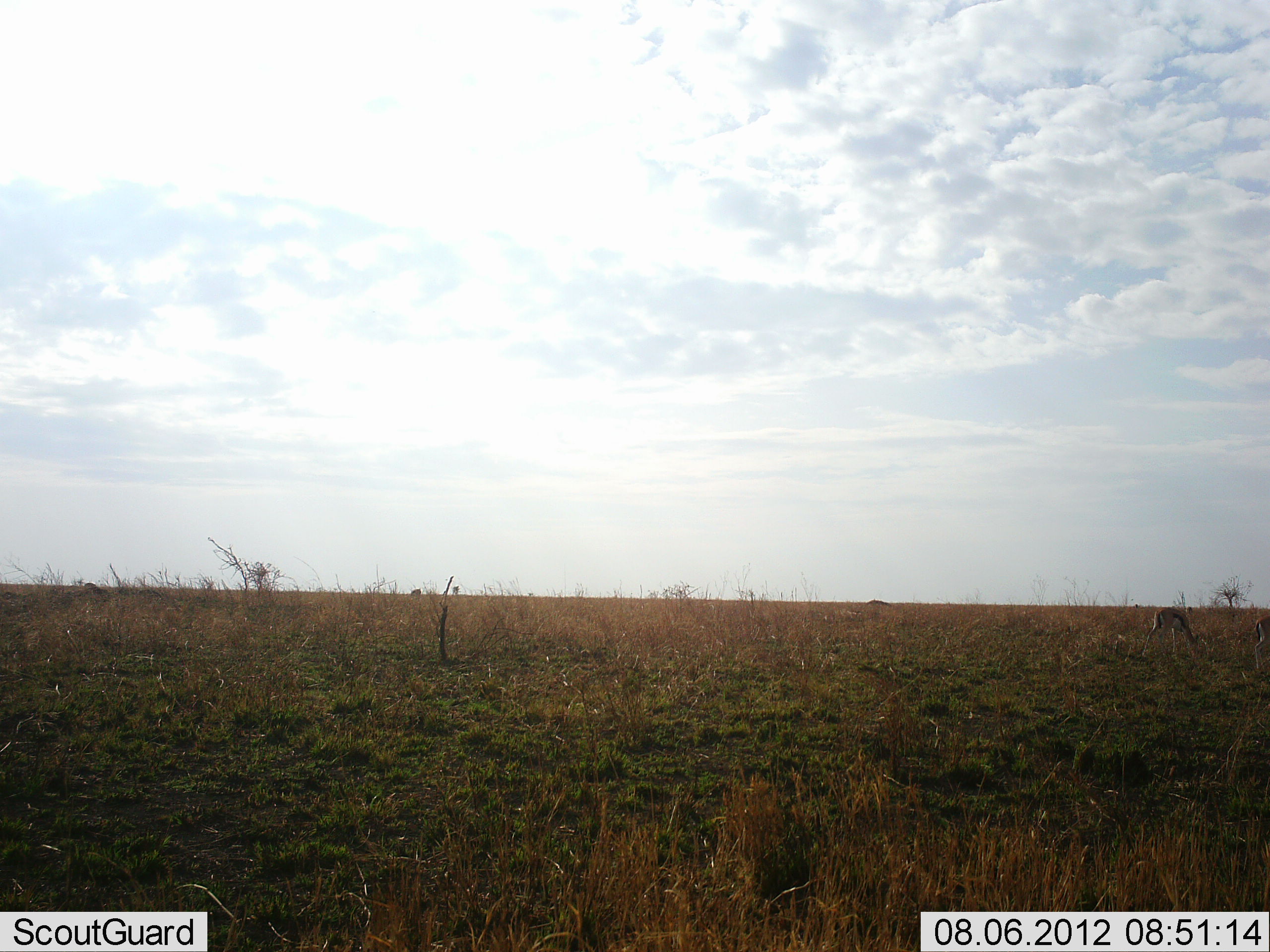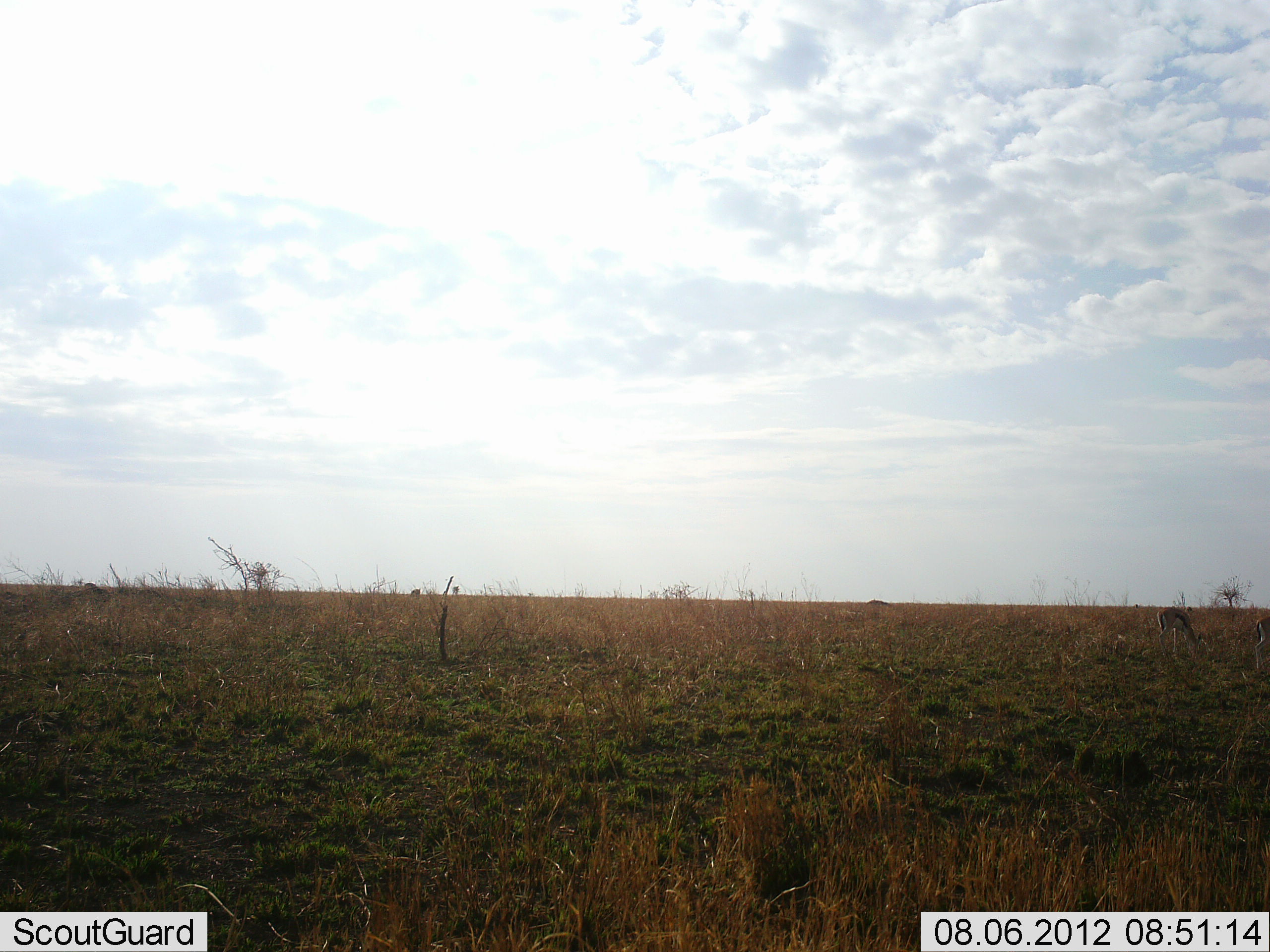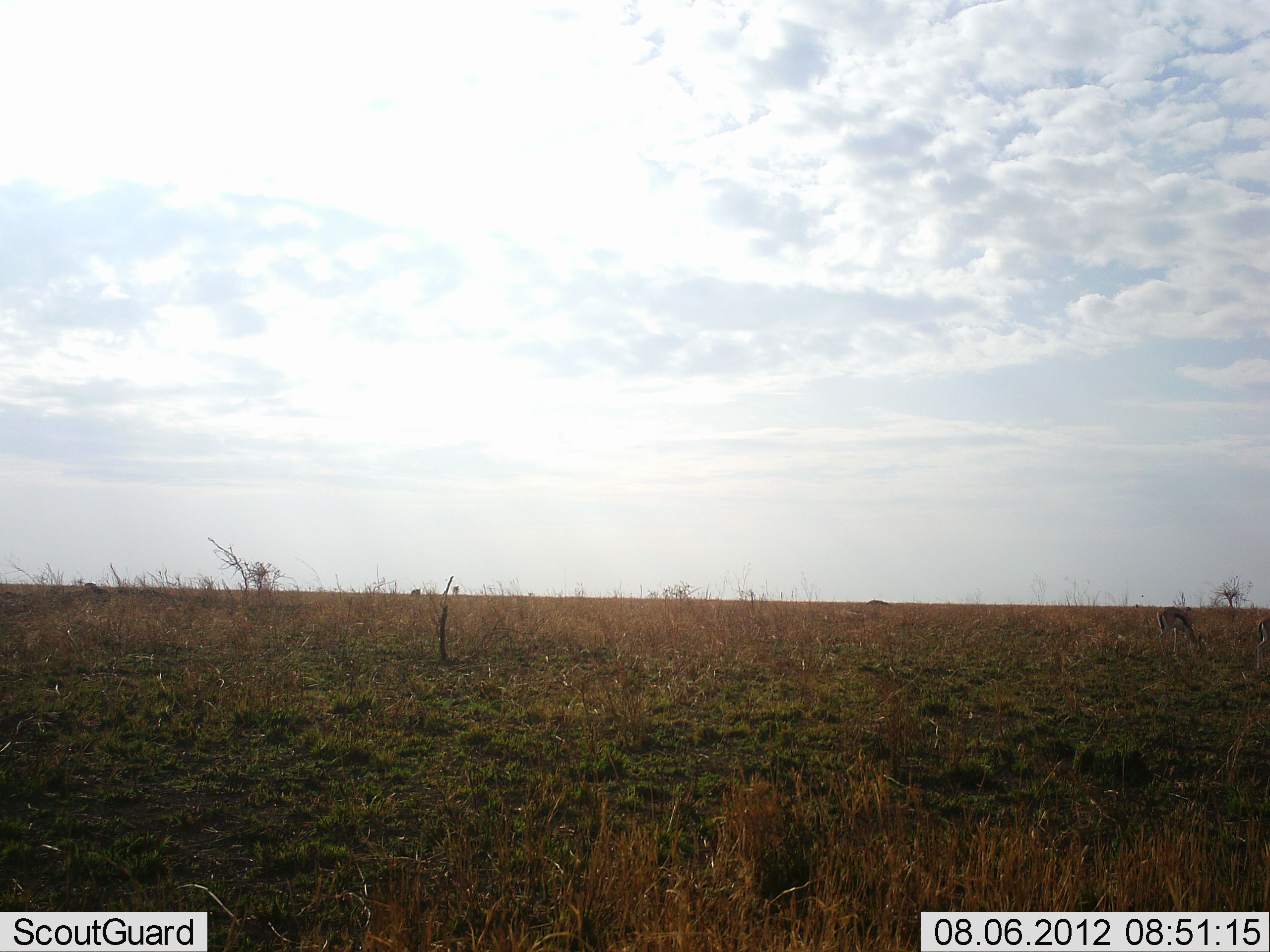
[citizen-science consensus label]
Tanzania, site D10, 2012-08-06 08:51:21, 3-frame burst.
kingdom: Animalia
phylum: Chordata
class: Mammalia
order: Artiodactyla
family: Bovidae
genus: Eudorcas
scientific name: Eudorcas thomsonii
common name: thomson's gazelle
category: gazellethomsons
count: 2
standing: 44%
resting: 0%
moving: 0%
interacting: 0%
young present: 0%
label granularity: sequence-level